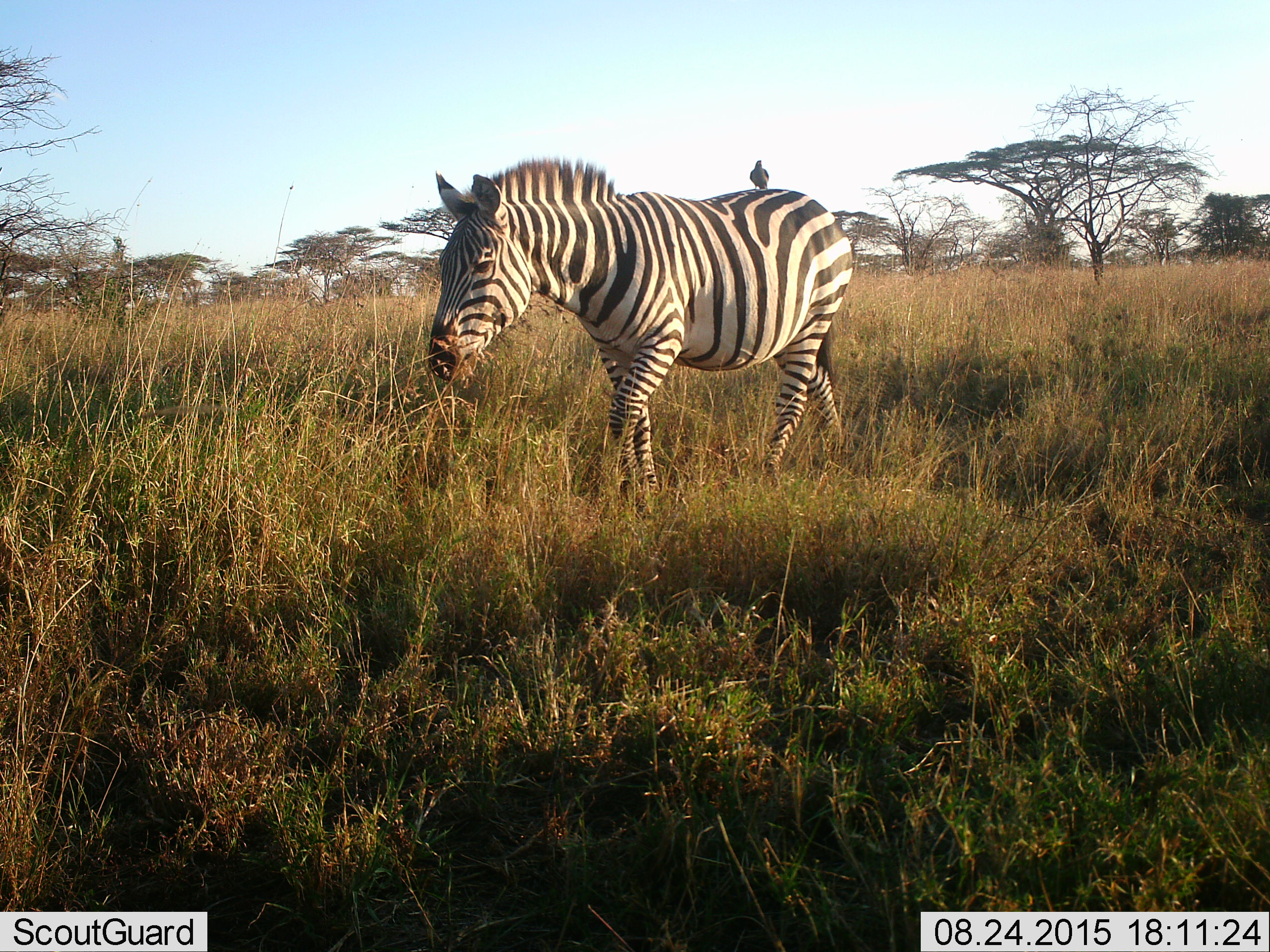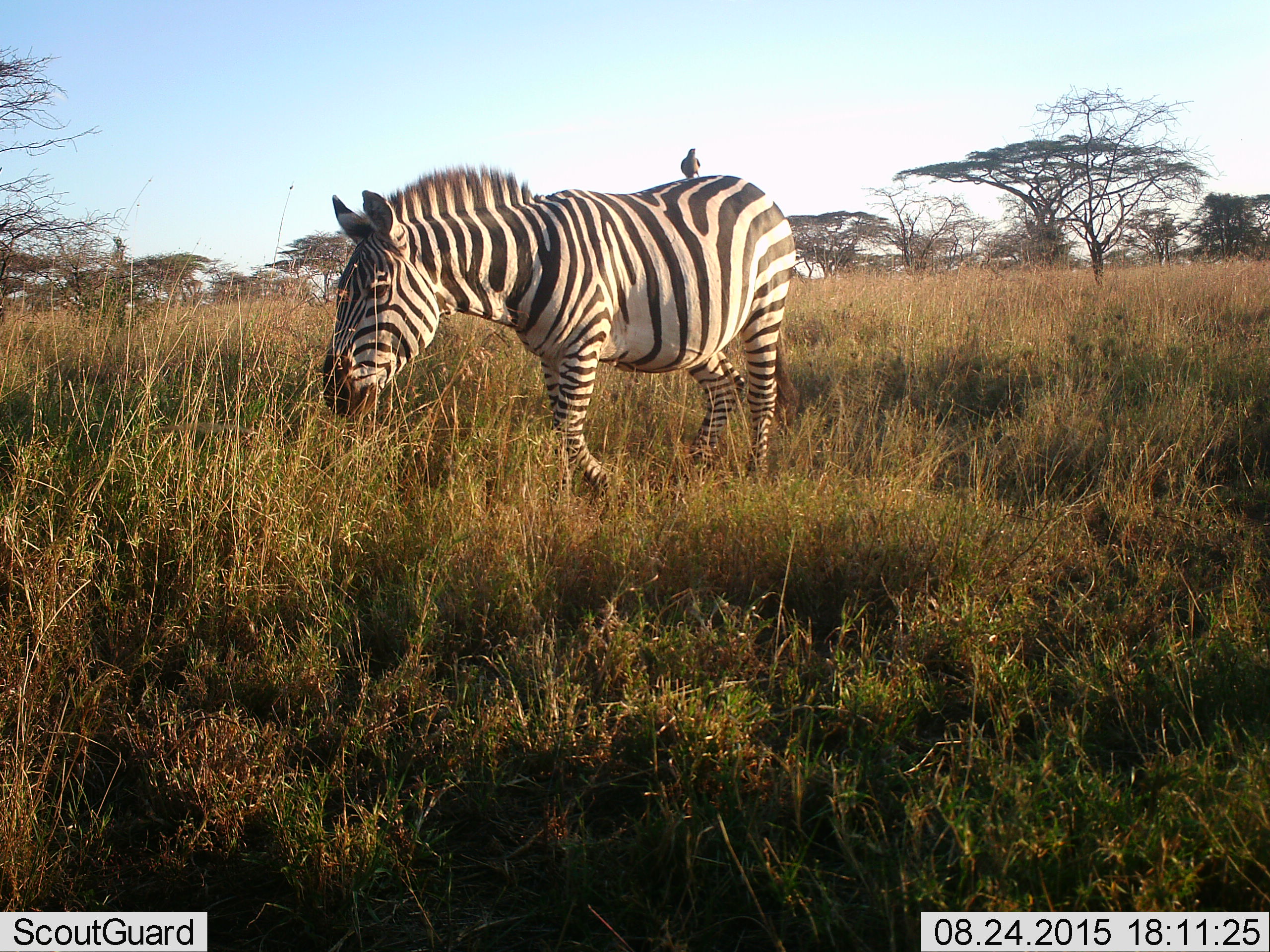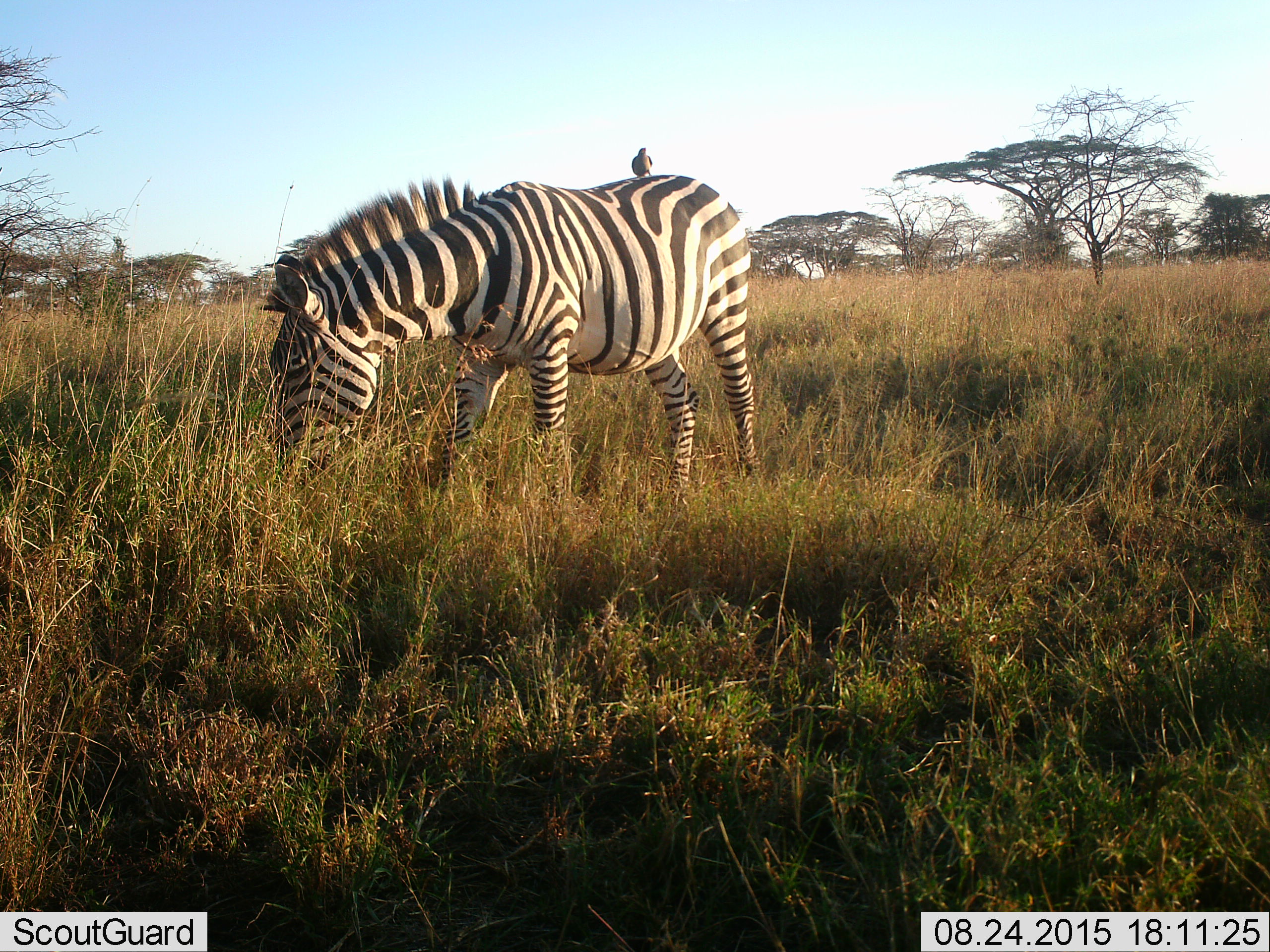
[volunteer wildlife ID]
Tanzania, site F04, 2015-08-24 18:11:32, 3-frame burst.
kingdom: Animalia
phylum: Chordata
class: Mammalia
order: Perissodactyla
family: Equidae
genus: Equus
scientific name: Equus quagga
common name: plains zebra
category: zebra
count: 1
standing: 31%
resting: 0%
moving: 69%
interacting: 0%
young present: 0%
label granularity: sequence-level